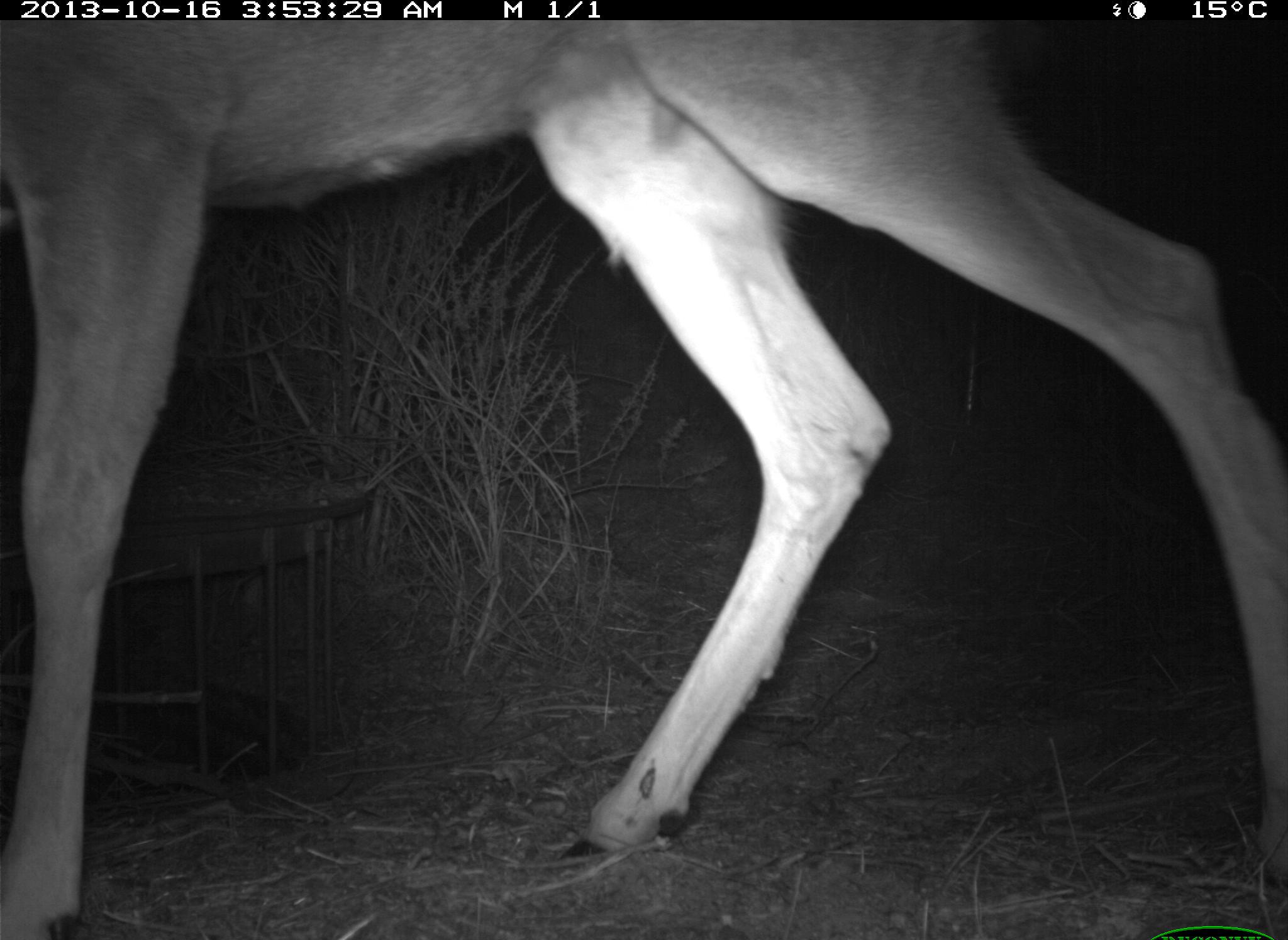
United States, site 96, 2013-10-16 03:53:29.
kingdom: Animalia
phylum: Chordata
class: Mammalia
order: Artiodactyla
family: Cervidae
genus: Odocoileus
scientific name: Odocoileus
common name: deer